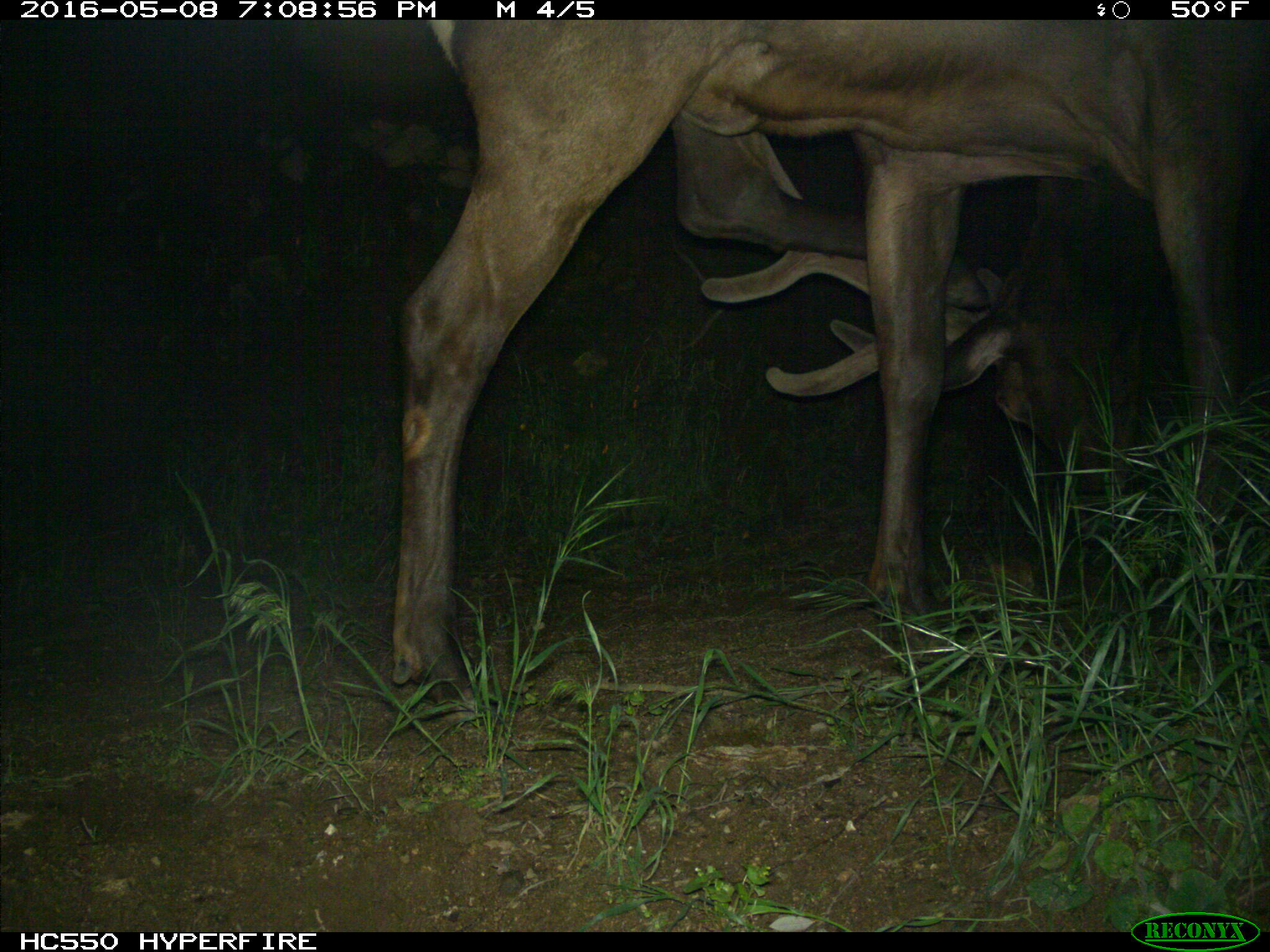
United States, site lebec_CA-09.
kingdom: Animalia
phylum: Chordata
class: Mammalia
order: Artiodactyla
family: Cervidae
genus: Cervus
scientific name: Cervus canadensis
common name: elk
Cervus canadensis (elk).